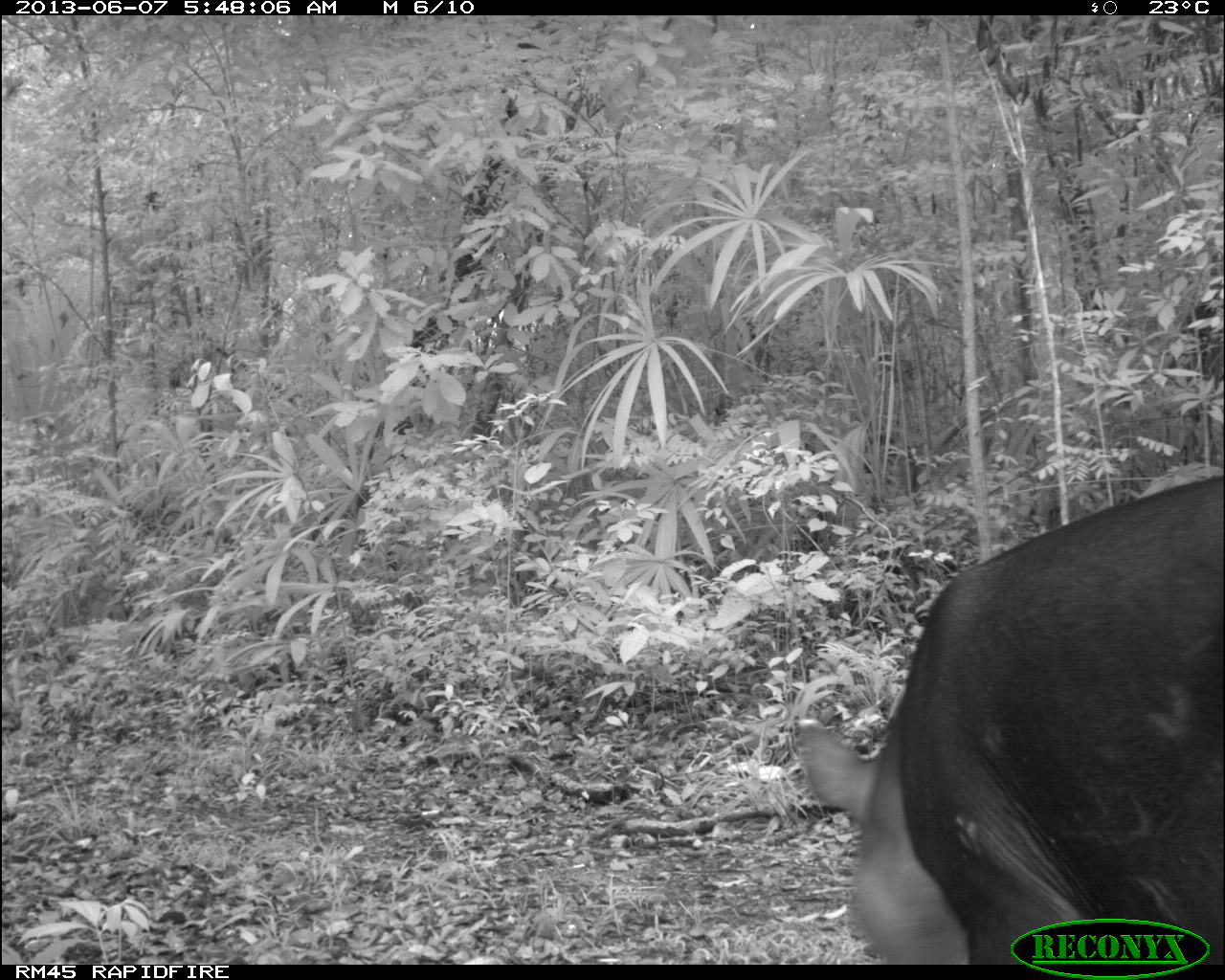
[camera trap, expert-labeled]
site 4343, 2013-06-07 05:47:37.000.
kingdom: Animalia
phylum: Chordata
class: Mammalia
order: Perissodactyla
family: Tapiridae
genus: Tapirus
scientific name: Tapirus bairdii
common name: baird's tapir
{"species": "Tapirus bairdii (baird's tapir)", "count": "1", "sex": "male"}